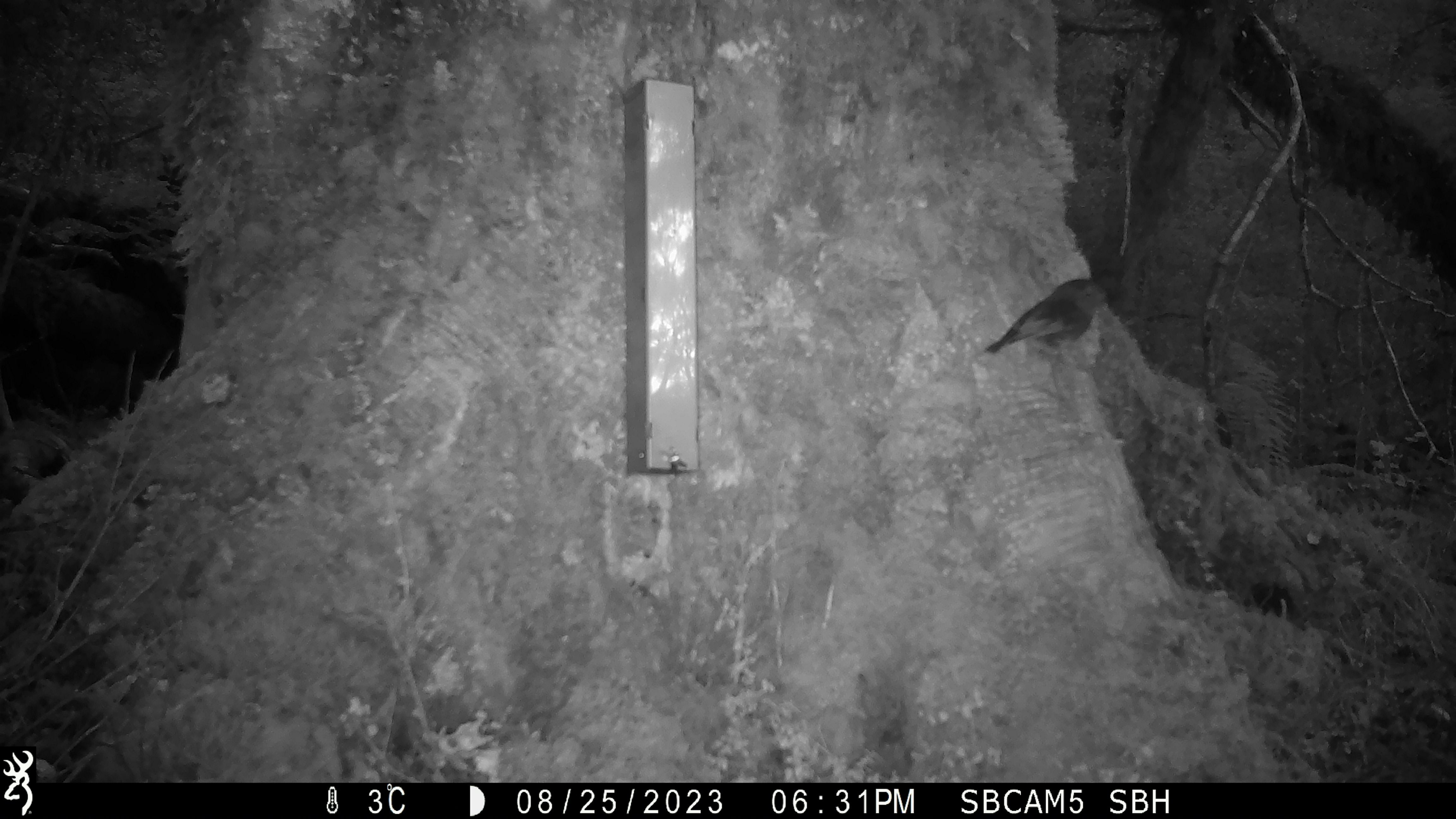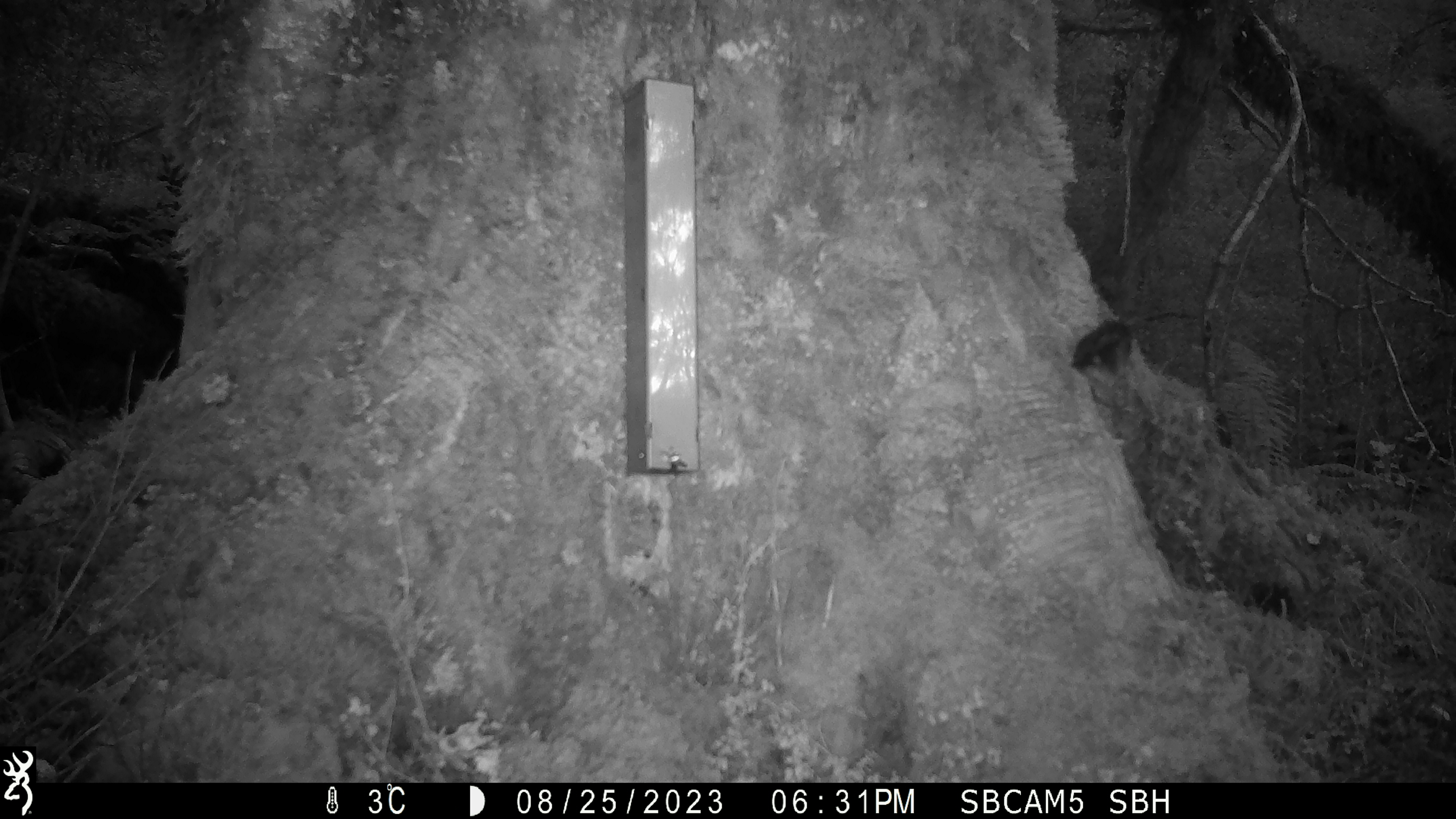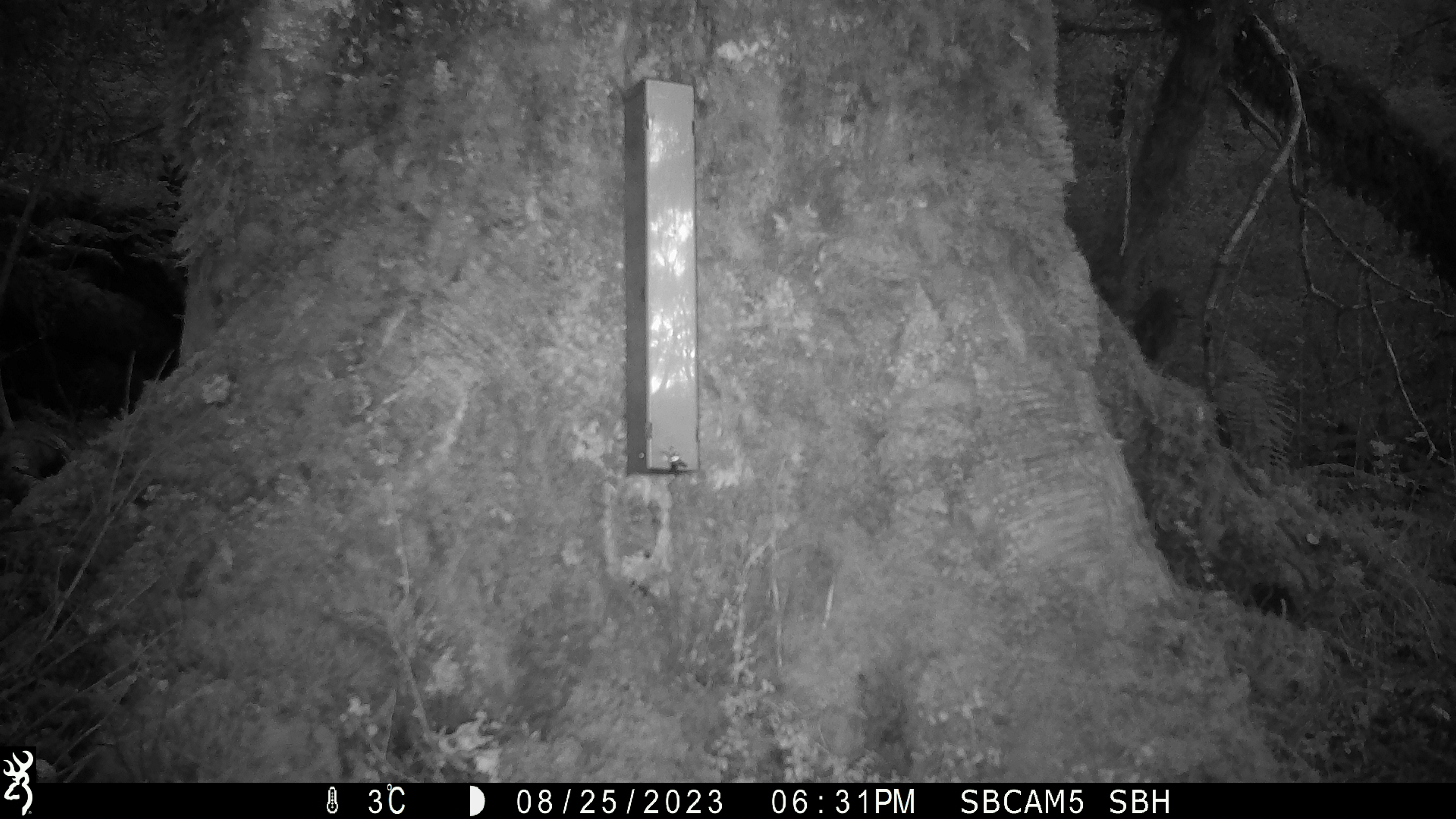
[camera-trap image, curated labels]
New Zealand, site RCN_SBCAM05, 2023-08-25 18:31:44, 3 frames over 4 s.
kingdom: Animalia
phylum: Chordata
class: Aves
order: Passeriformes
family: Petroicidae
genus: Petroica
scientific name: Petroica australis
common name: new zealand robin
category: robin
Robin (new zealand robin) (Petroica australis).